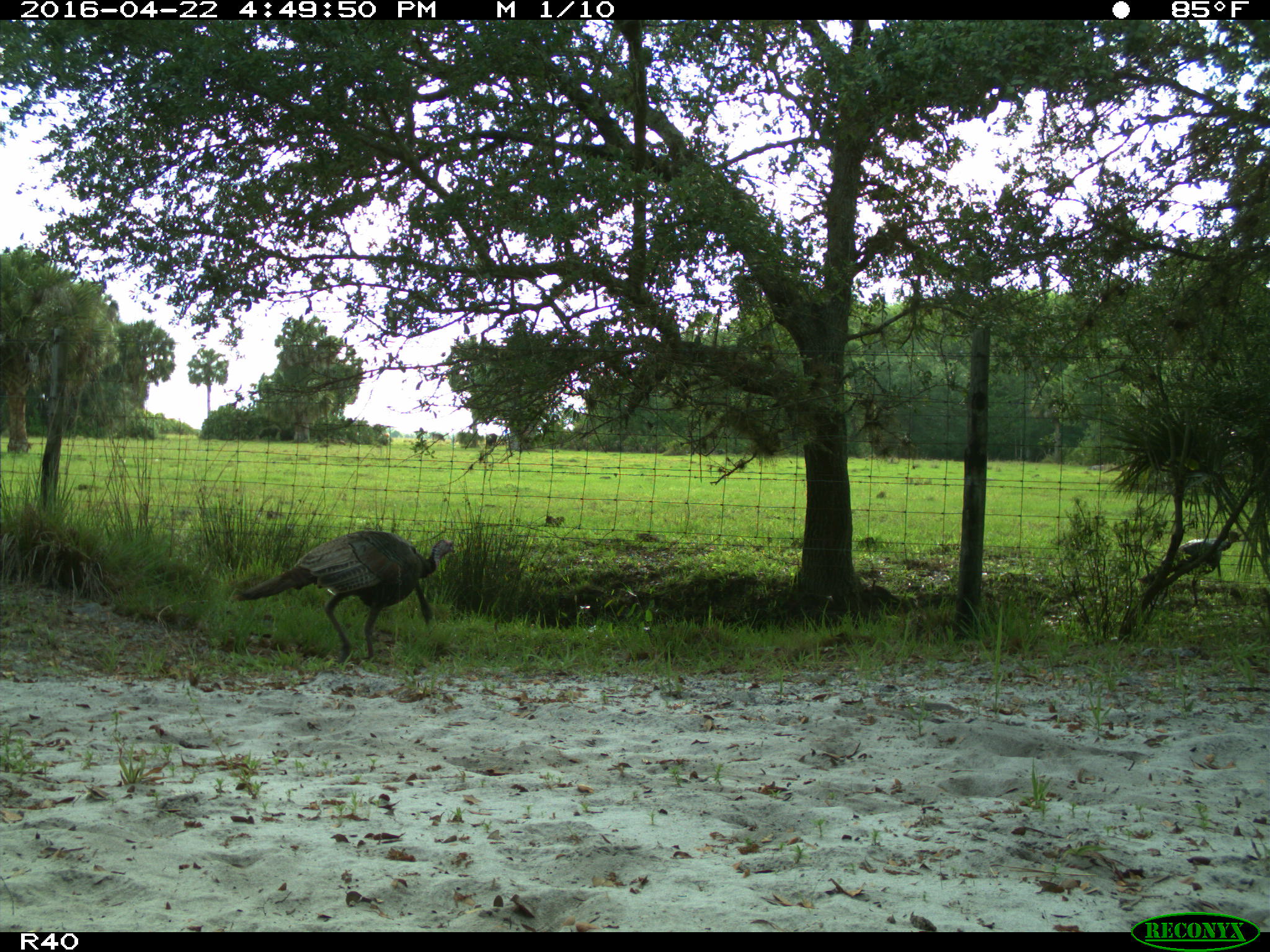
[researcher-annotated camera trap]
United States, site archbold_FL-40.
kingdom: Animalia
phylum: Chordata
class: Aves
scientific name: Aves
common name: birds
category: unidentified bird